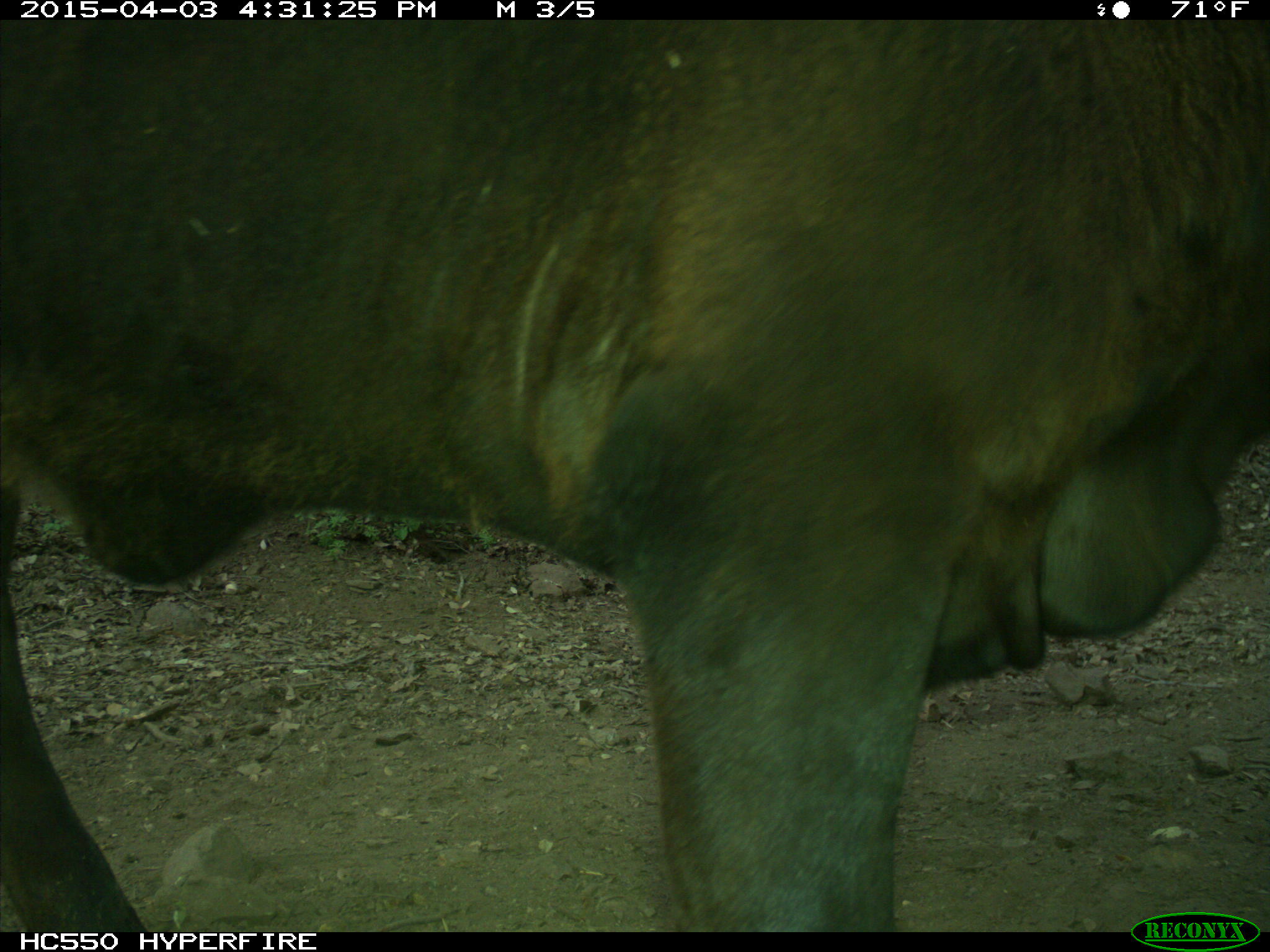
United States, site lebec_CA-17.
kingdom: Animalia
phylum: Chordata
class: Mammalia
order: Artiodactyla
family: Bovidae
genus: Bos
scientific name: Bos taurus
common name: domestic cow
Bos taurus (domestic cow).